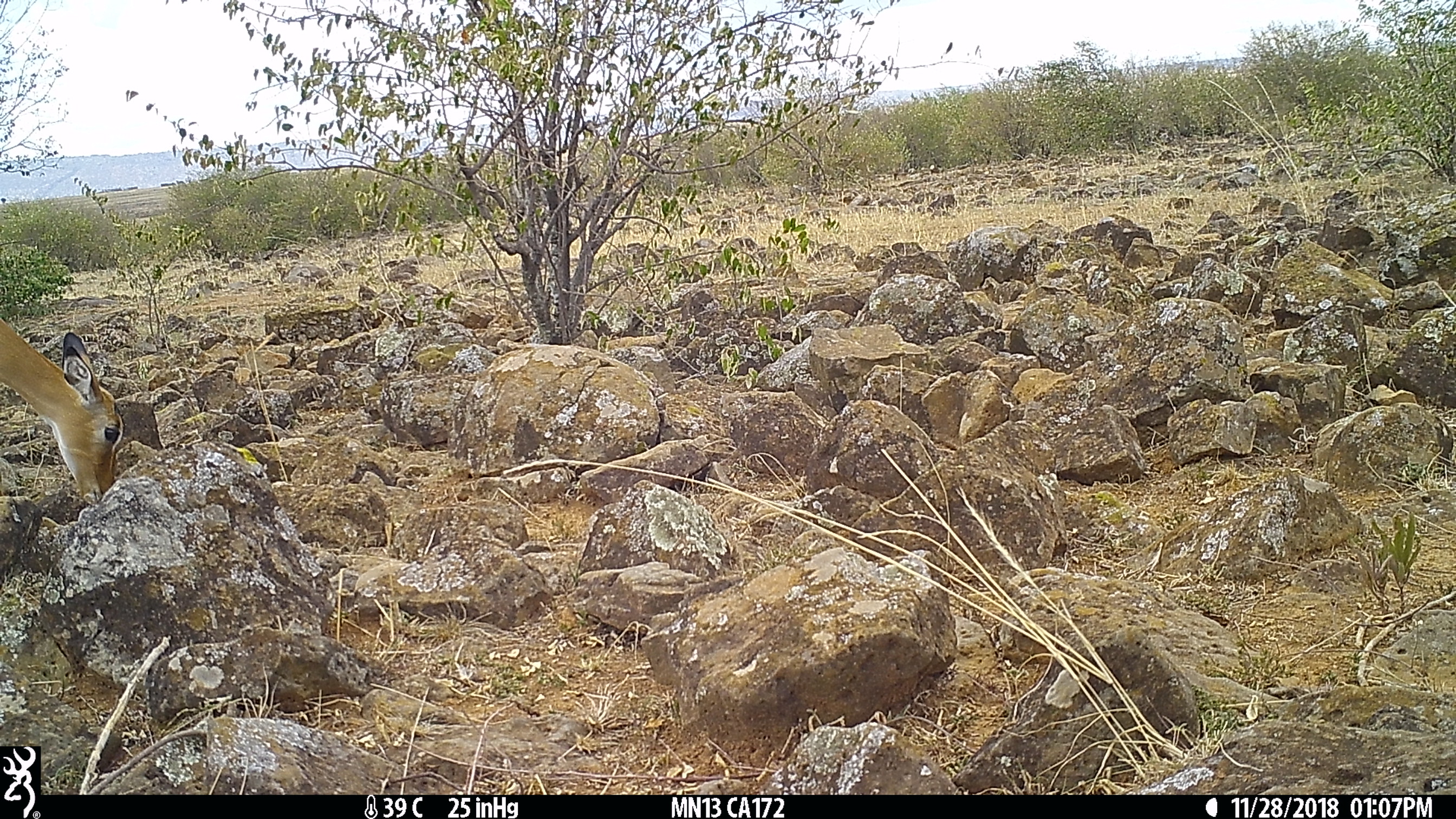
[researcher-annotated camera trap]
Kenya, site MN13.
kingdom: Animalia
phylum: Chordata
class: Mammalia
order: Artiodactyla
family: Bovidae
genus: Aepyceros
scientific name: Aepyceros melampus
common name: impala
Impala (Aepyceros melampus).